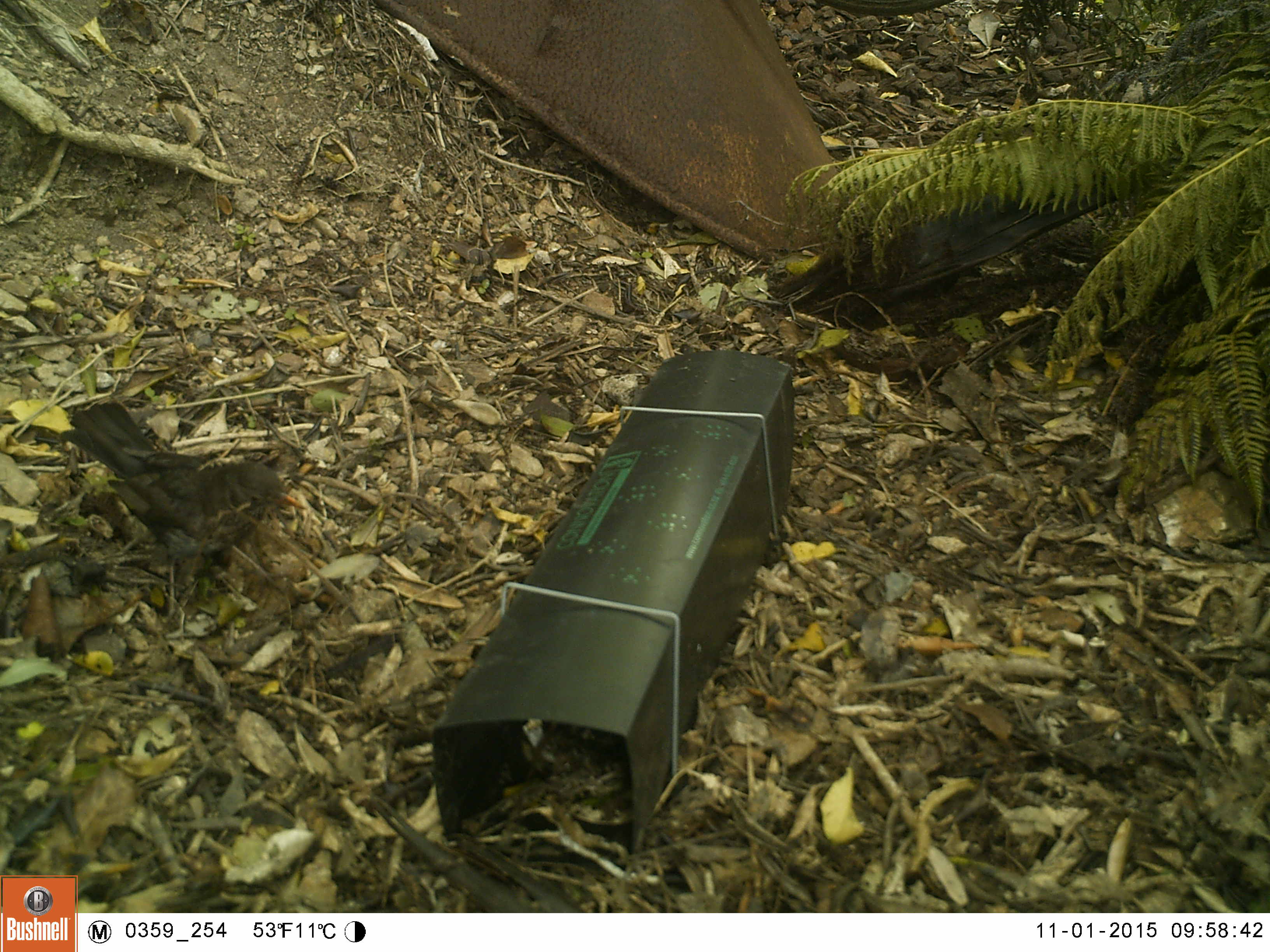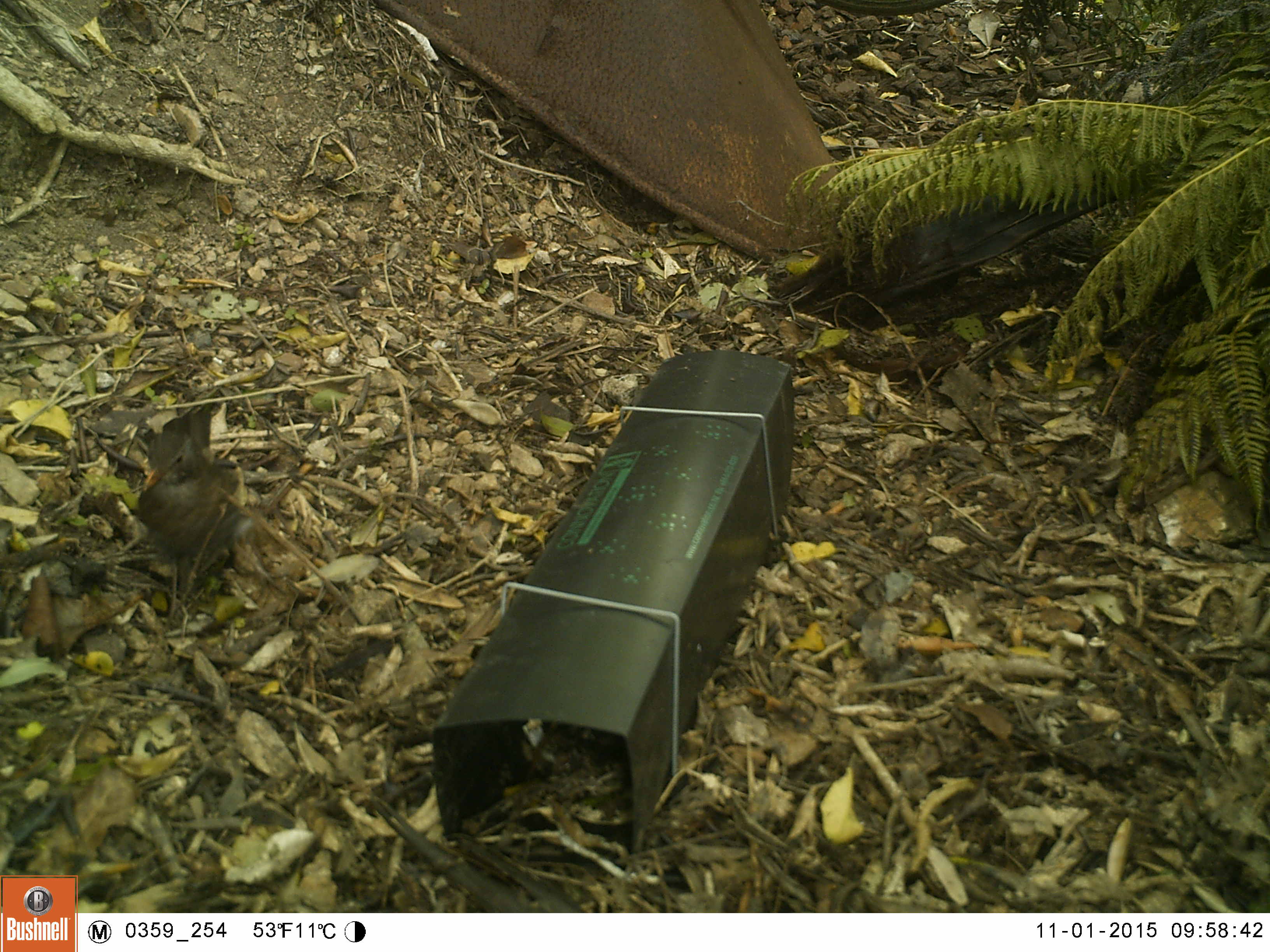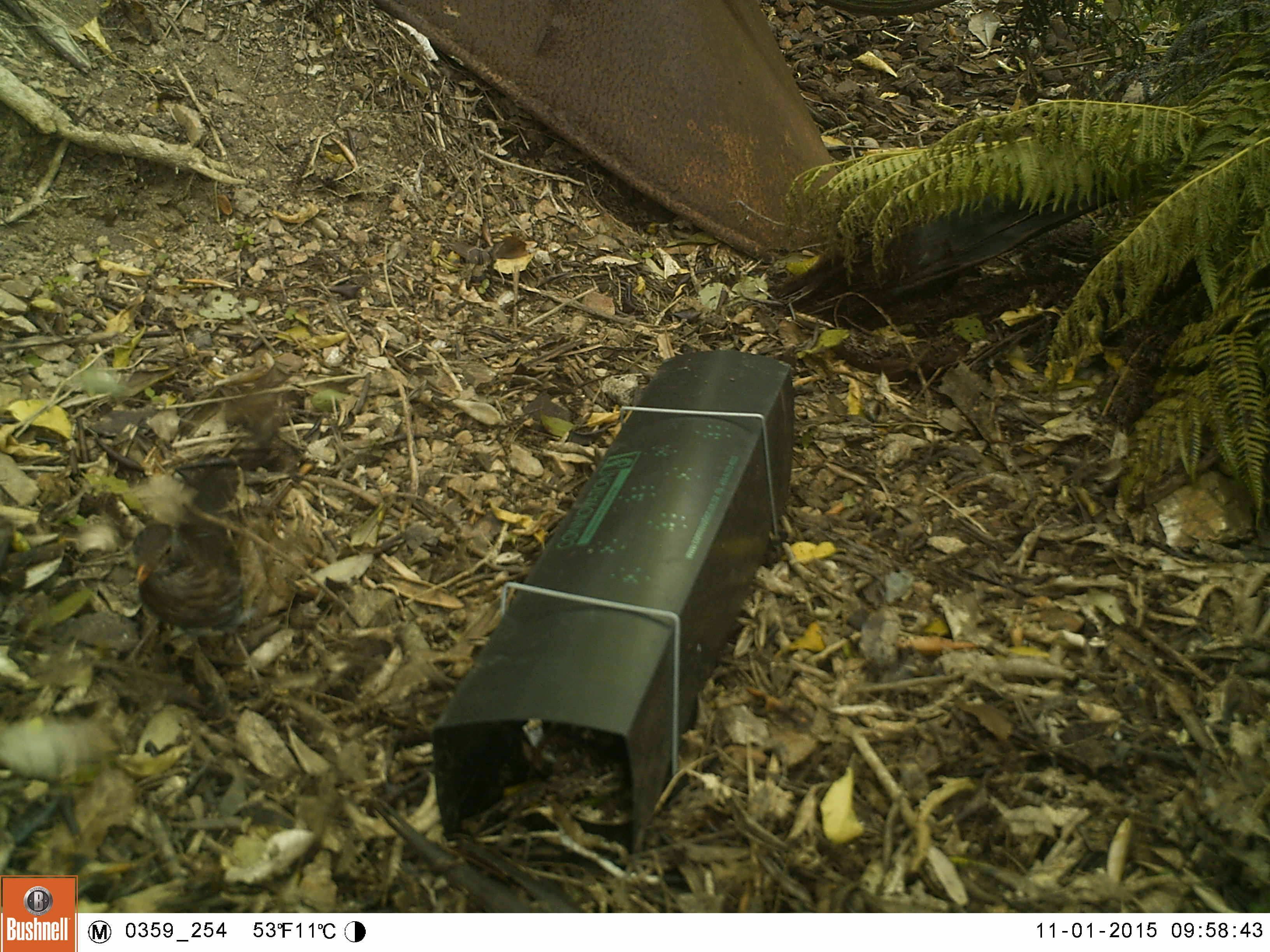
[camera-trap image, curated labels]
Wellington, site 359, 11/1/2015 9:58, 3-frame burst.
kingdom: Animalia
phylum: Chordata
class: Aves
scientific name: Aves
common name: bird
Bird (Aves).